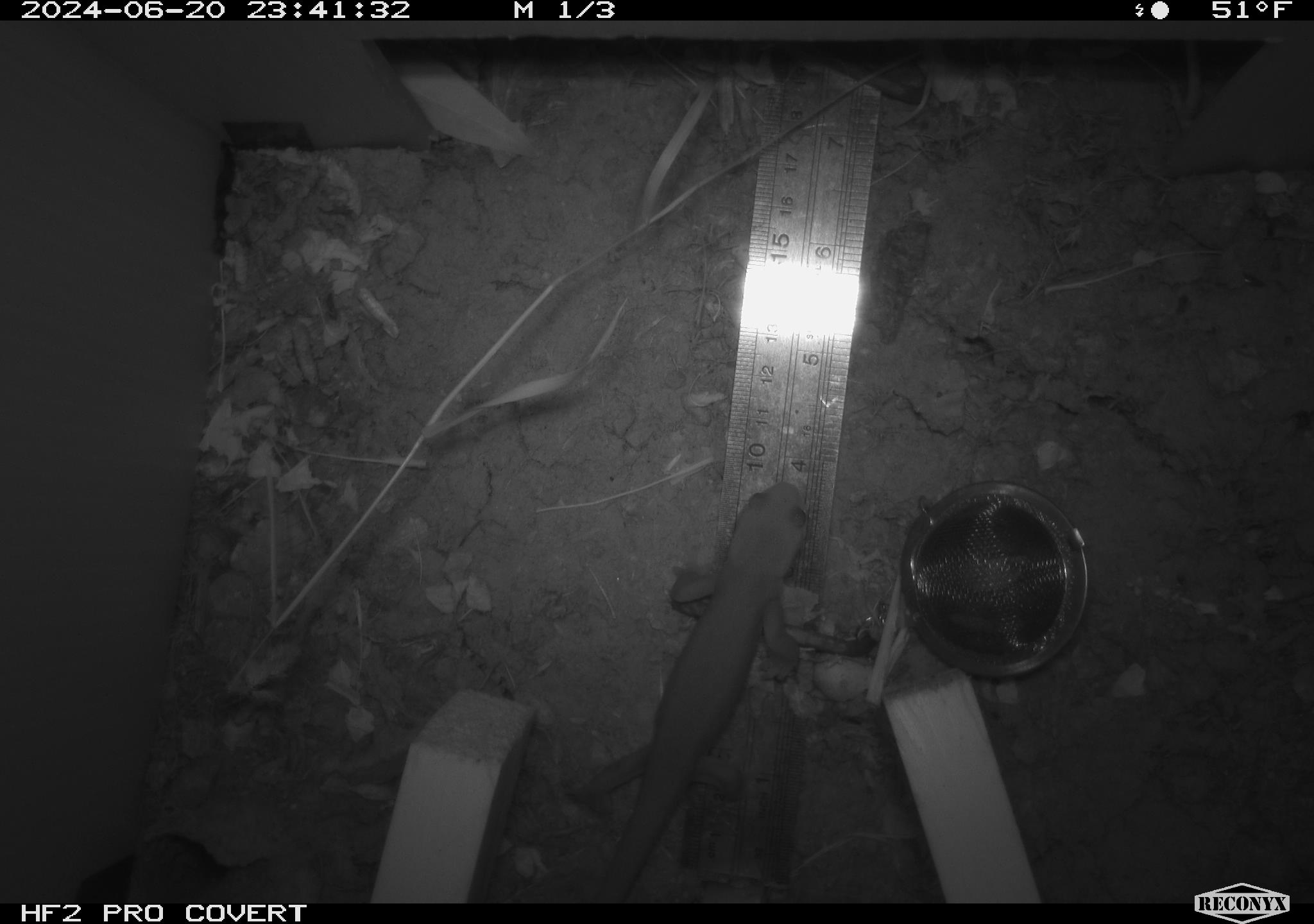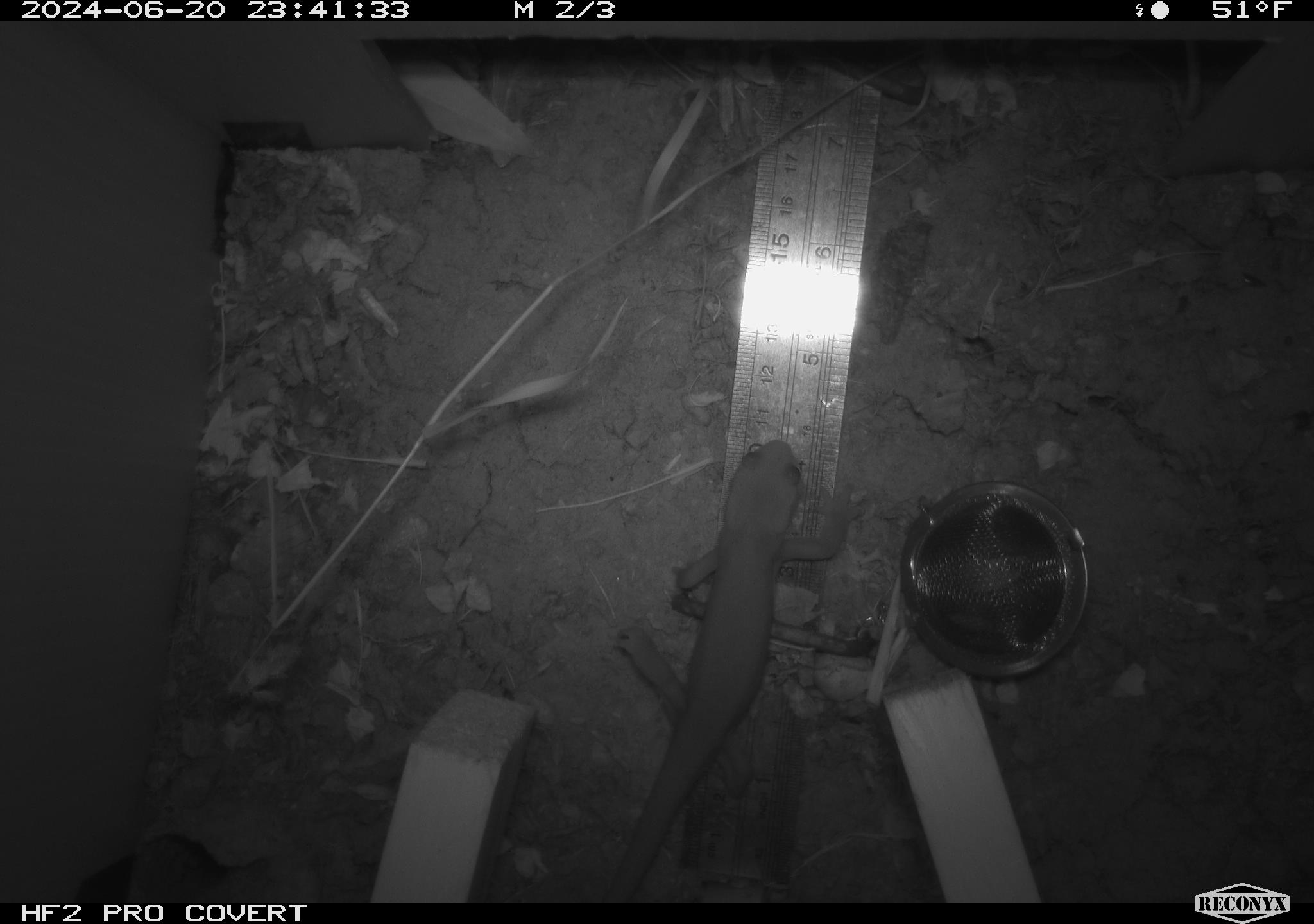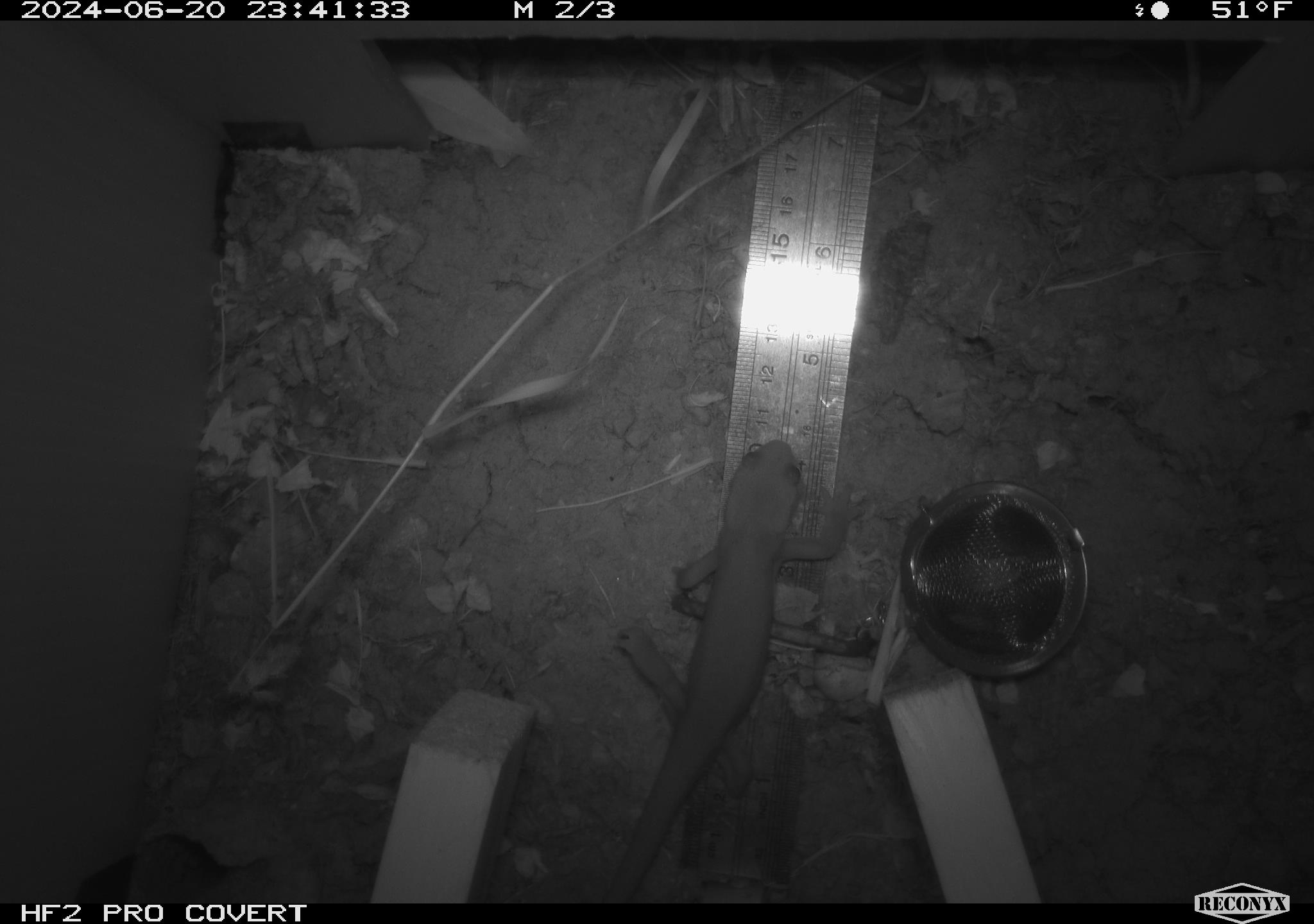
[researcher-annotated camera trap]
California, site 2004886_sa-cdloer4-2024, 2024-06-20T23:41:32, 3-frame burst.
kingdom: Animalia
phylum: Chordata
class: Amphibia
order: Caudata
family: Salamandridae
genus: Taricha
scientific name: Taricha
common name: pacific newts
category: taricha species